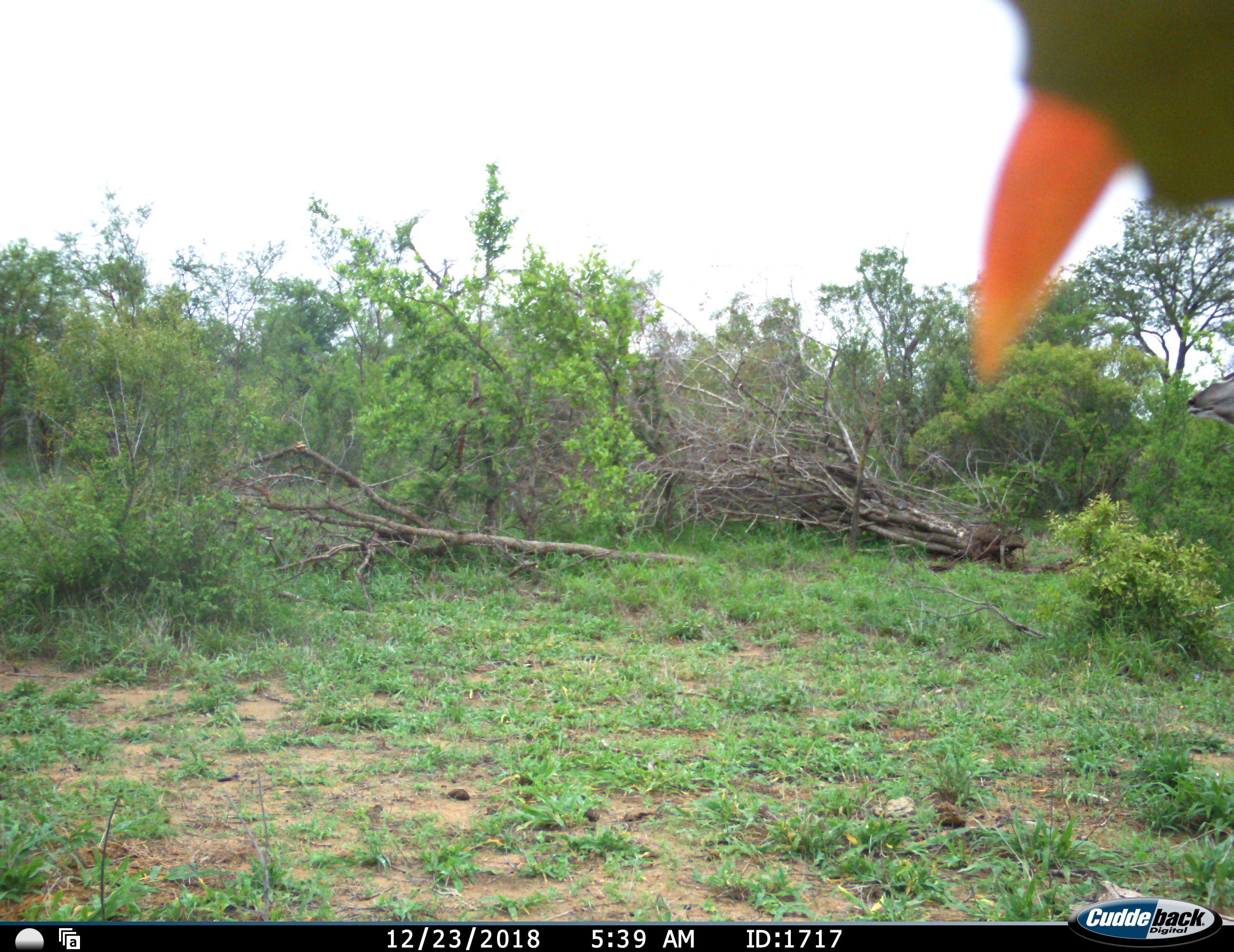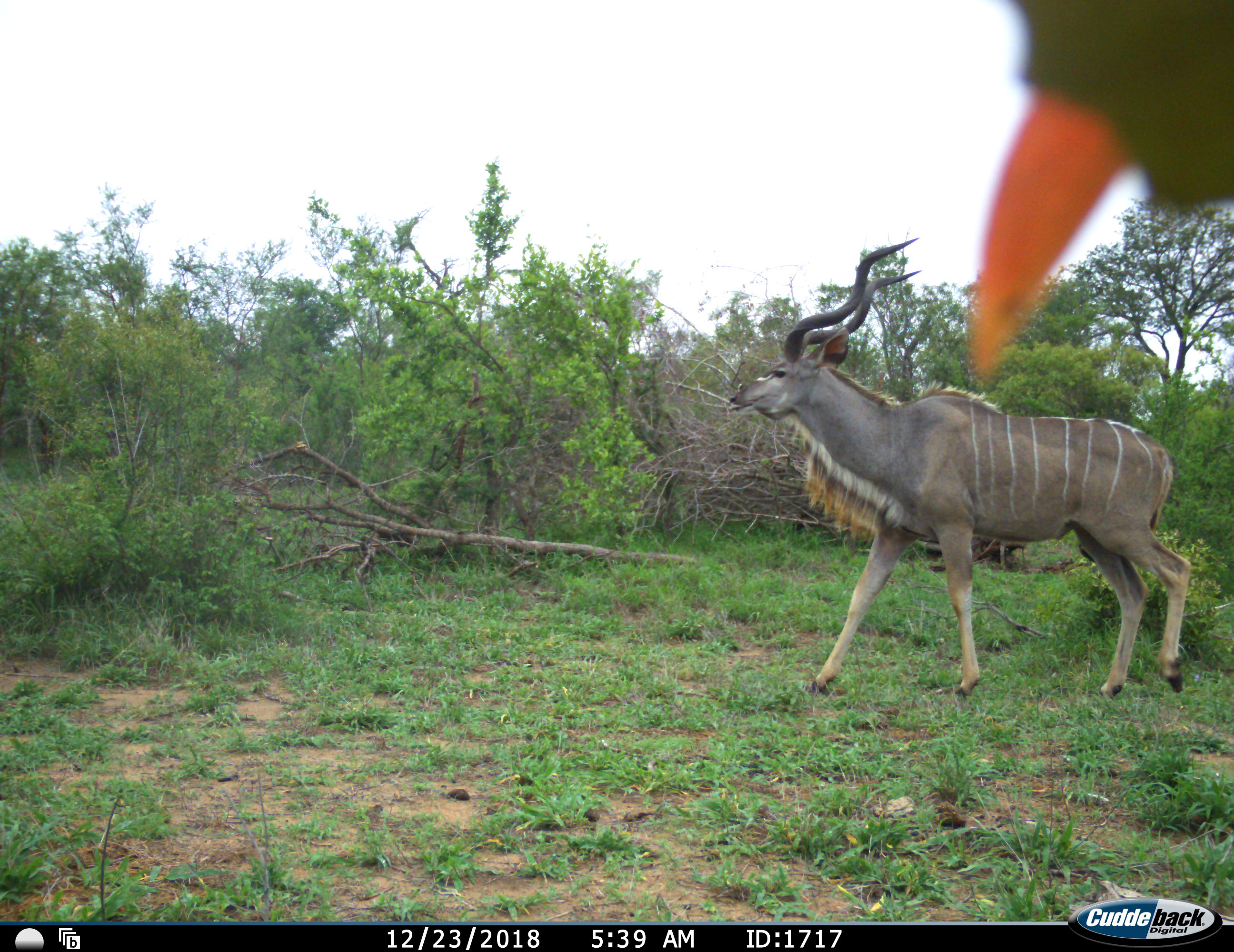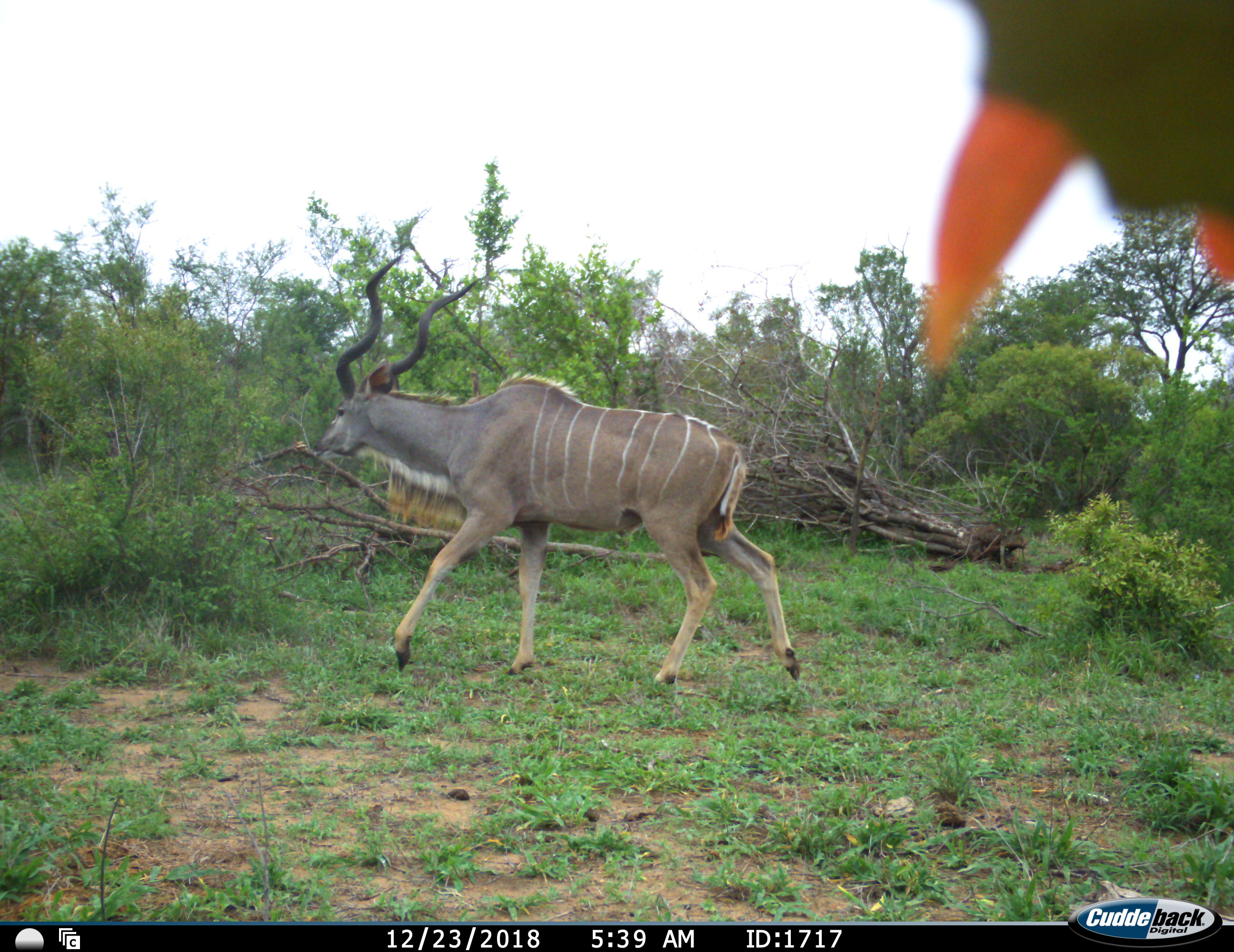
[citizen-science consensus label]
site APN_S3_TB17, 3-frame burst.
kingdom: Animalia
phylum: Chordata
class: Mammalia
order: Artiodactyla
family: Bovidae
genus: Tragelaphus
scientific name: Tragelaphus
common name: kudu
Kudu (Tragelaphus), count 1. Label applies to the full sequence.